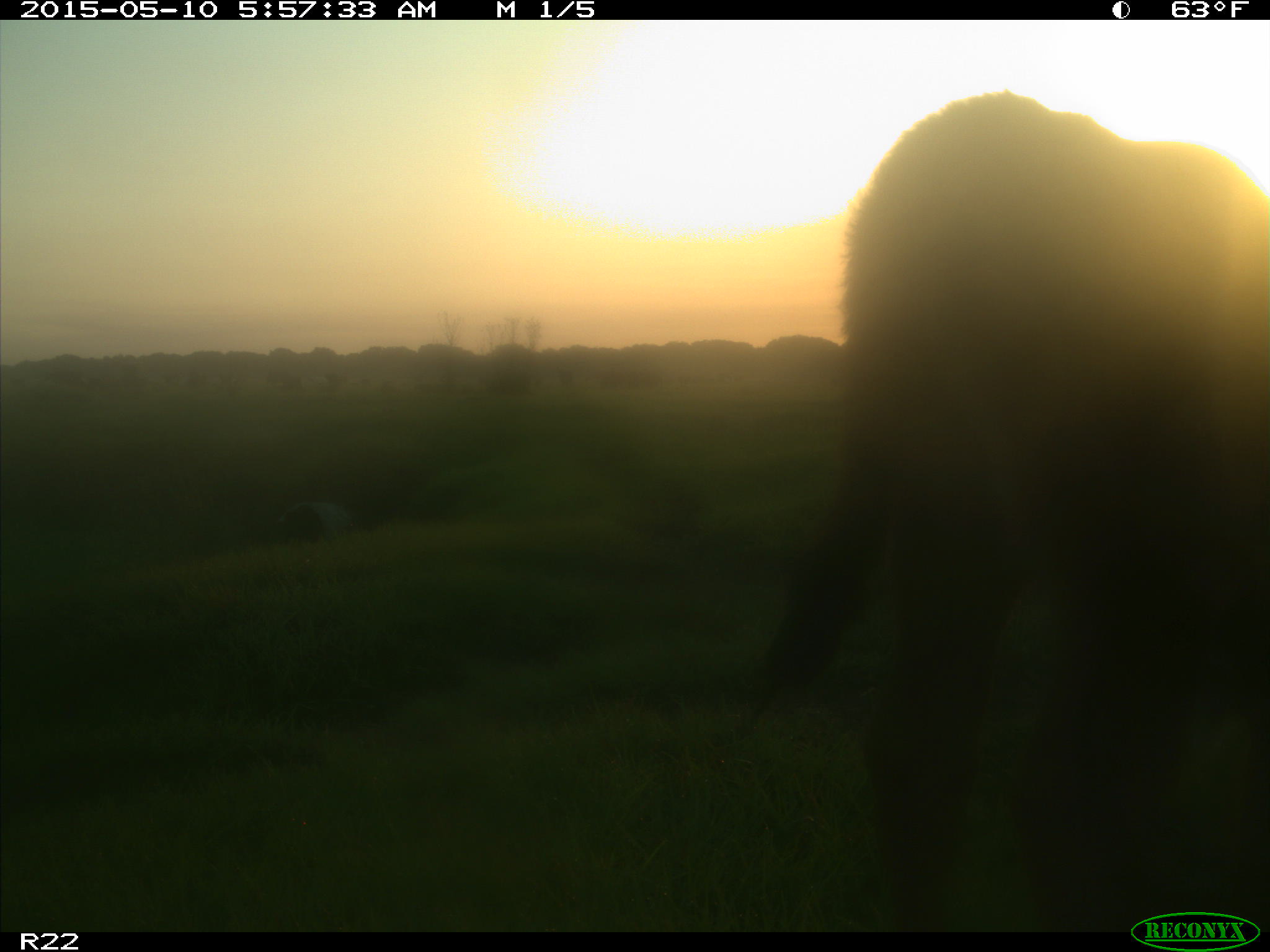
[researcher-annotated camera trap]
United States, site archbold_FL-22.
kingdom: Animalia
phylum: Chordata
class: Mammalia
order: Artiodactyla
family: Bovidae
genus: Bos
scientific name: Bos taurus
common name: domestic cow